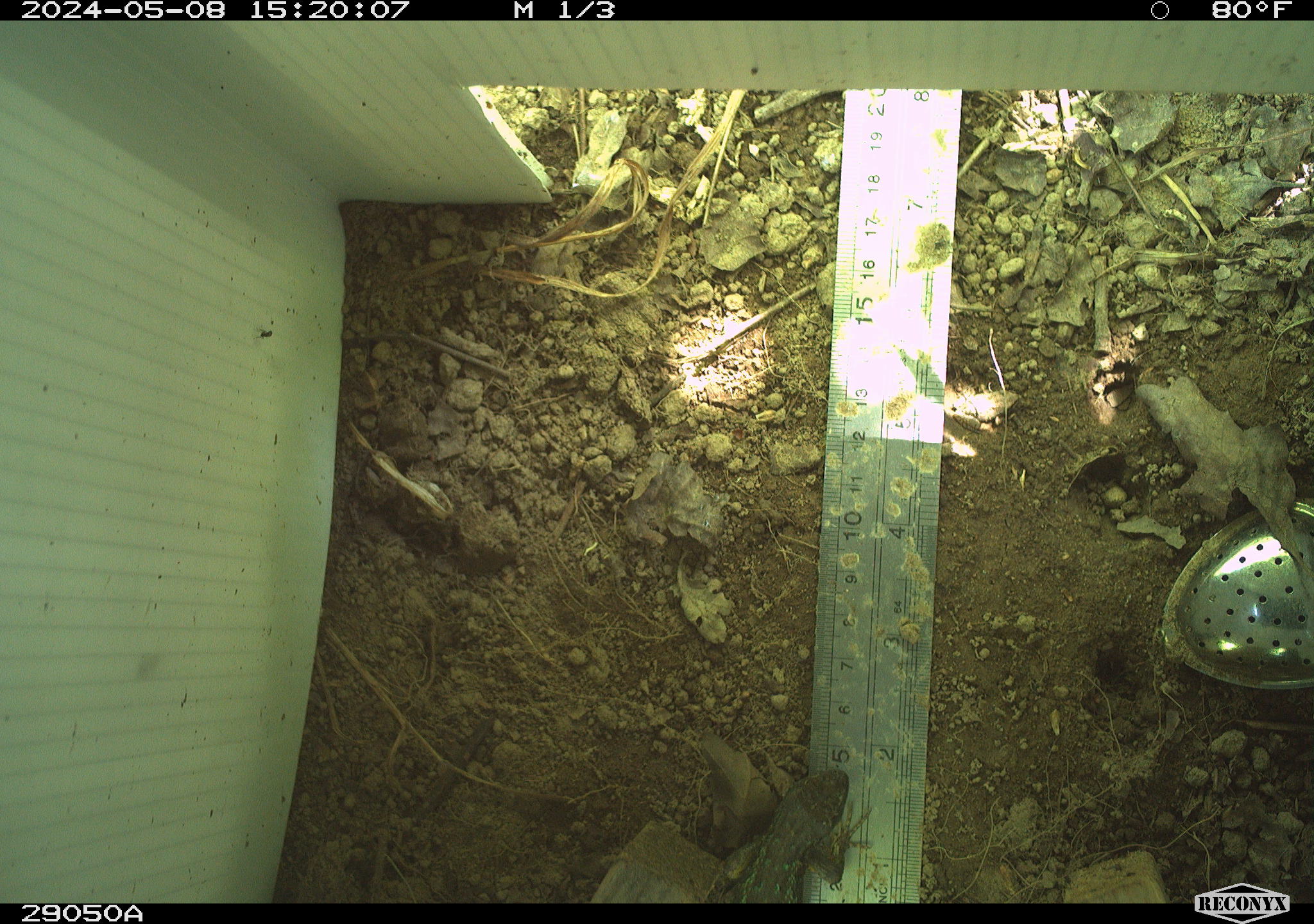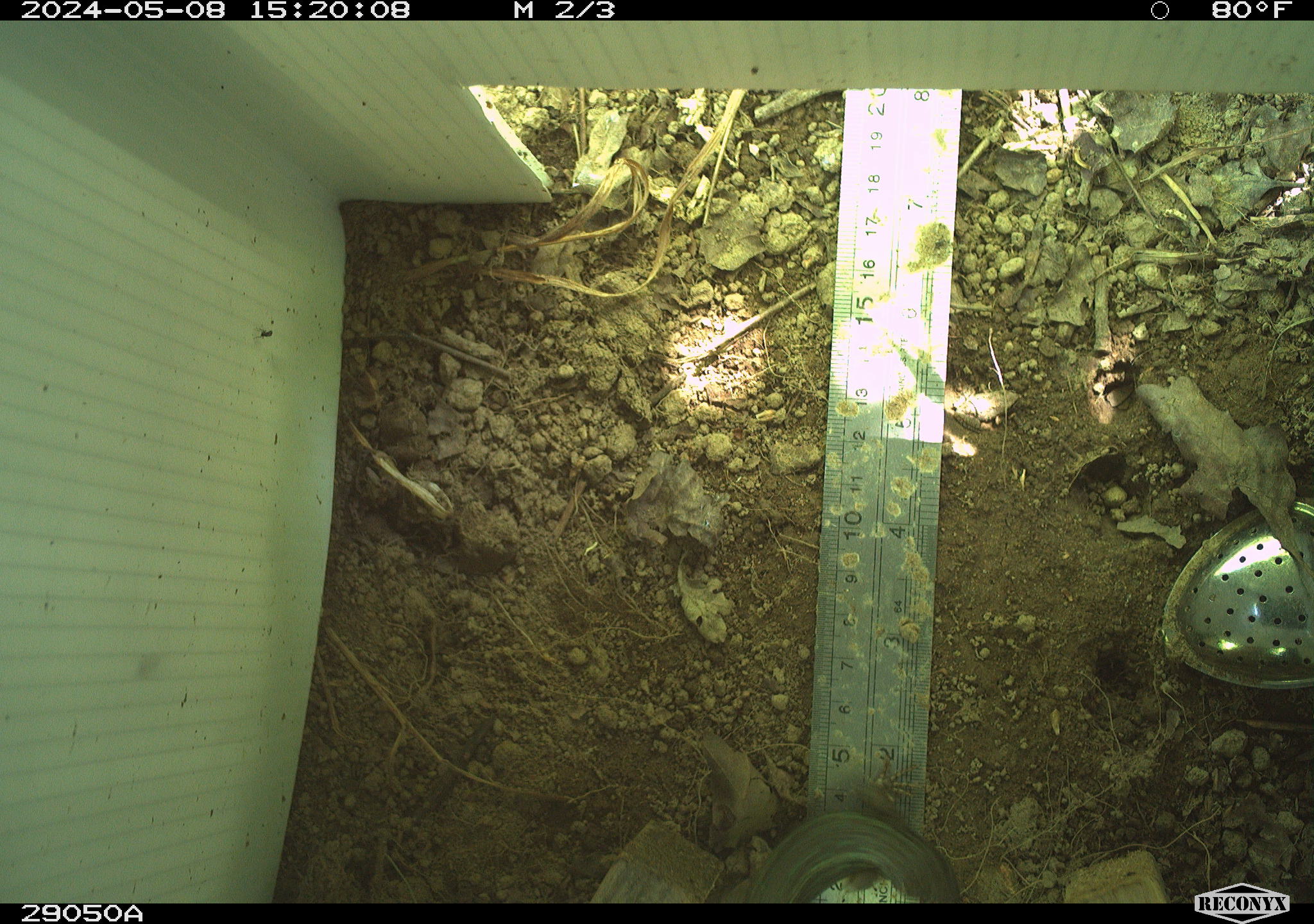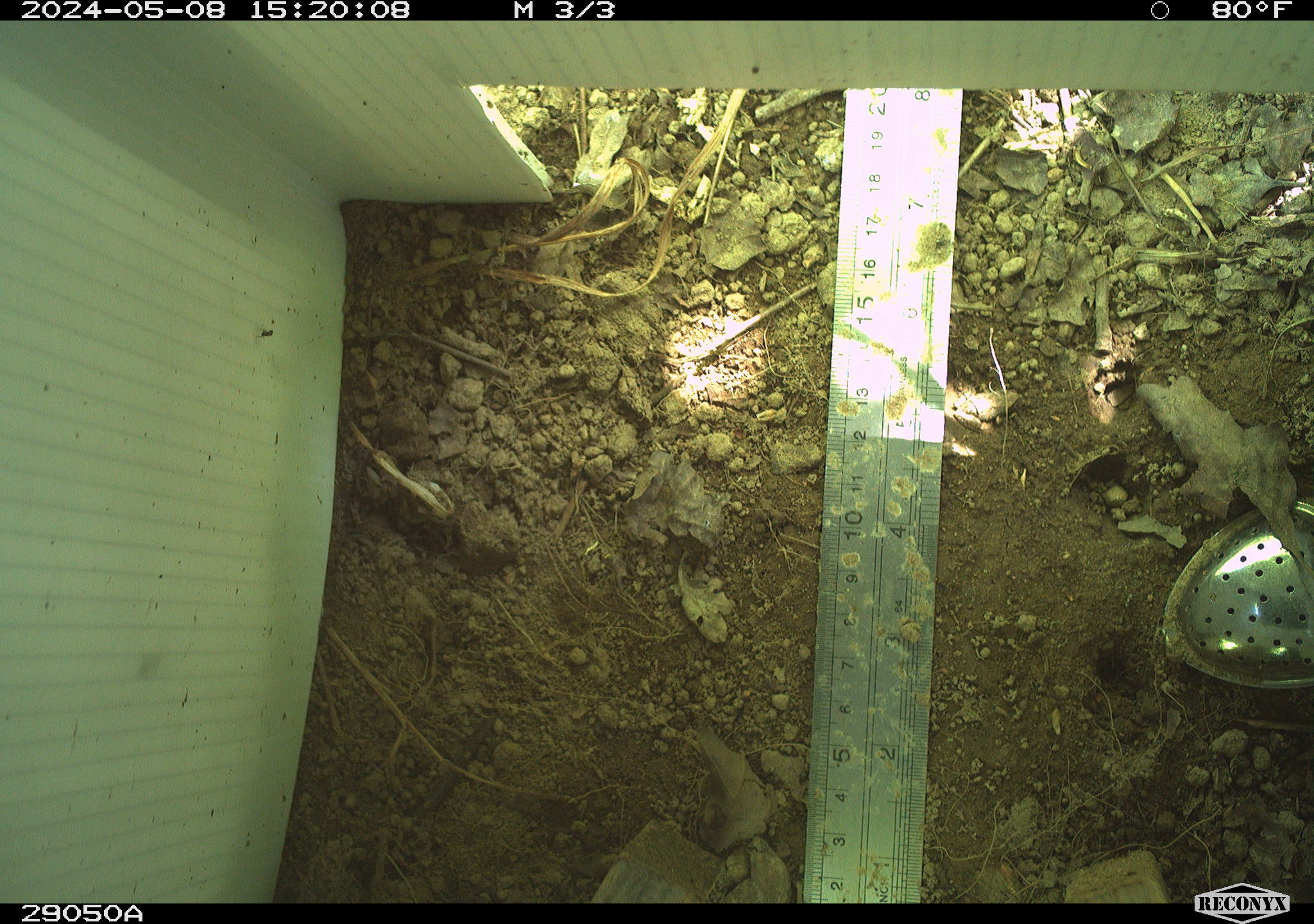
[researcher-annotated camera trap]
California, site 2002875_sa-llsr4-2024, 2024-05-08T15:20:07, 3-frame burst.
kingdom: Animalia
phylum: Chordata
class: Reptilia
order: Squamata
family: Phrynosomatidae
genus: Sceloporus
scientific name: Sceloporus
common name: spiny lizards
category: sceloporus species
Sceloporus species (spiny lizards) (Sceloporus).